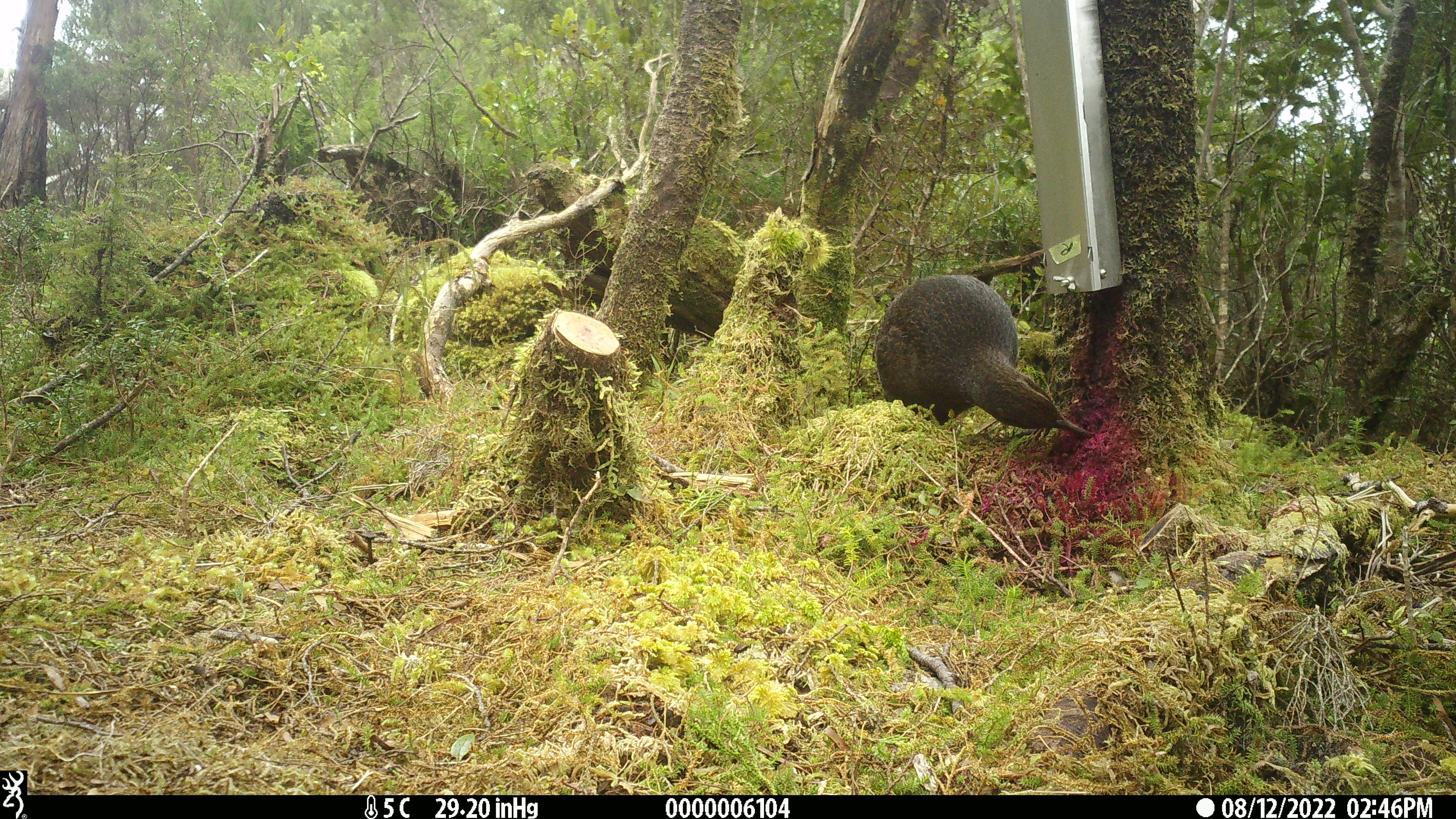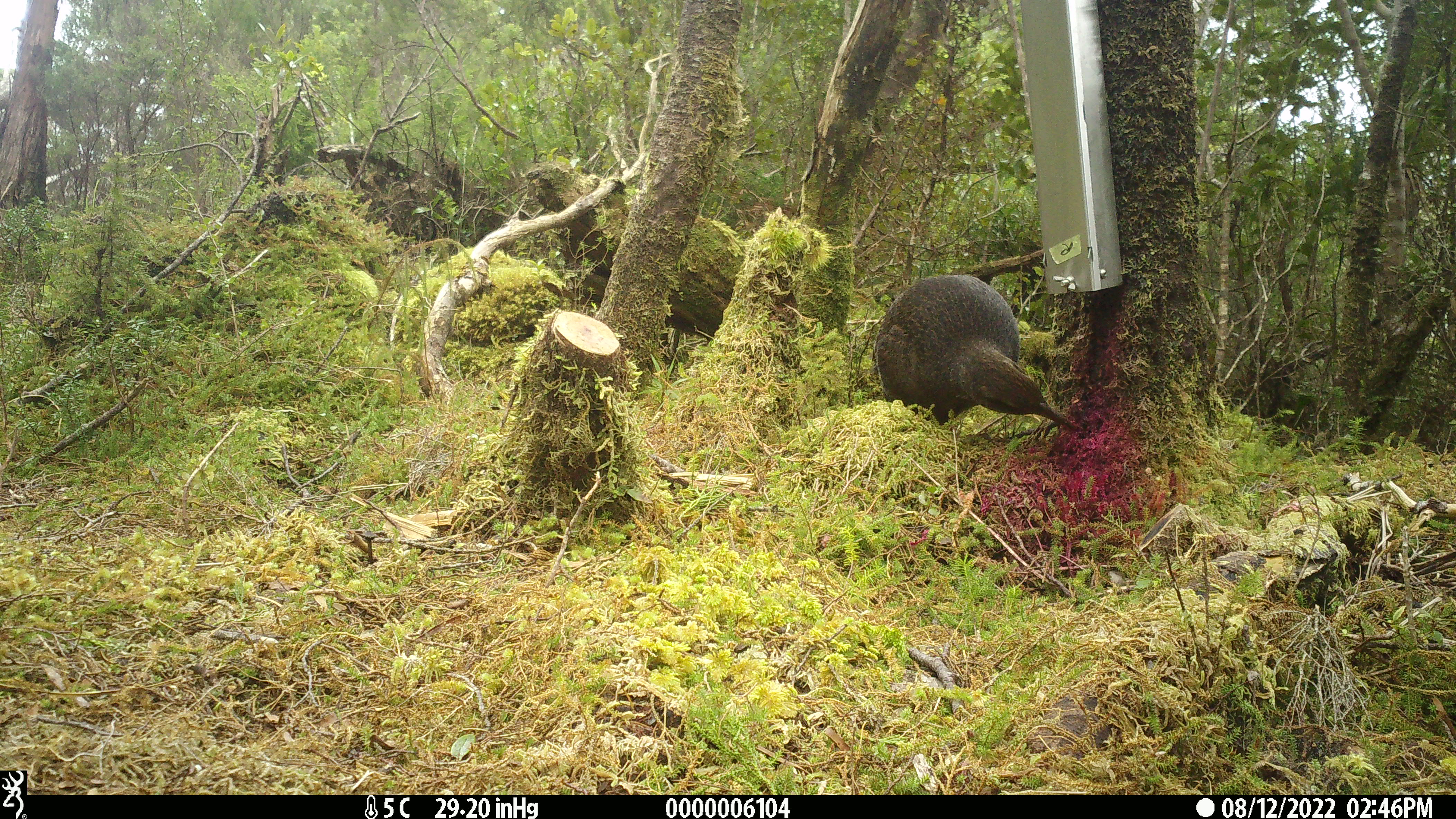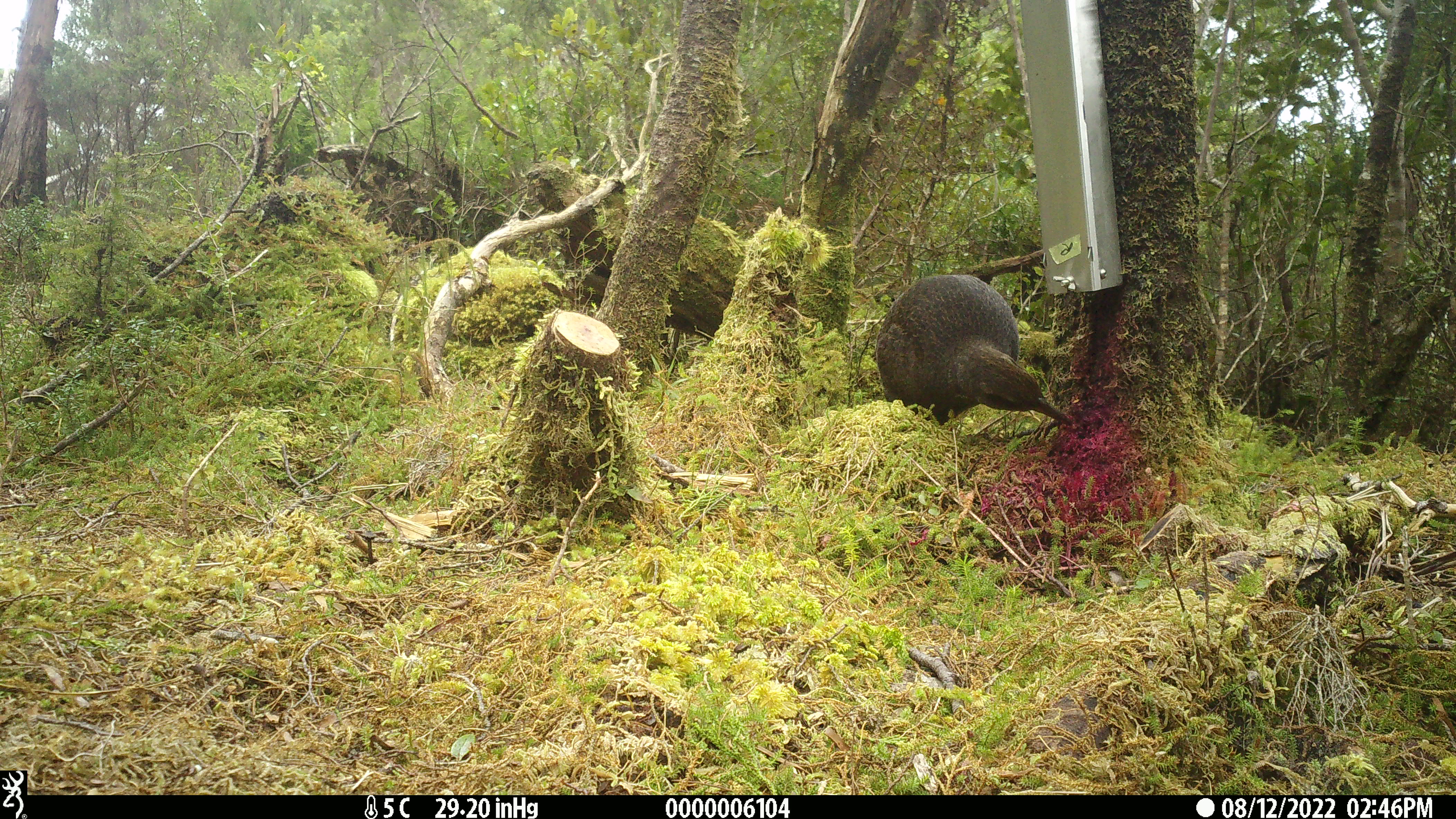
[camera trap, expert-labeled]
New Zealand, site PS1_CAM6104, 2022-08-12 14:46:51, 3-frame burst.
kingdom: Animalia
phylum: Chordata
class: Aves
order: Gruiformes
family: Rallidae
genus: Gallirallus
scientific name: Gallirallus australis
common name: weka